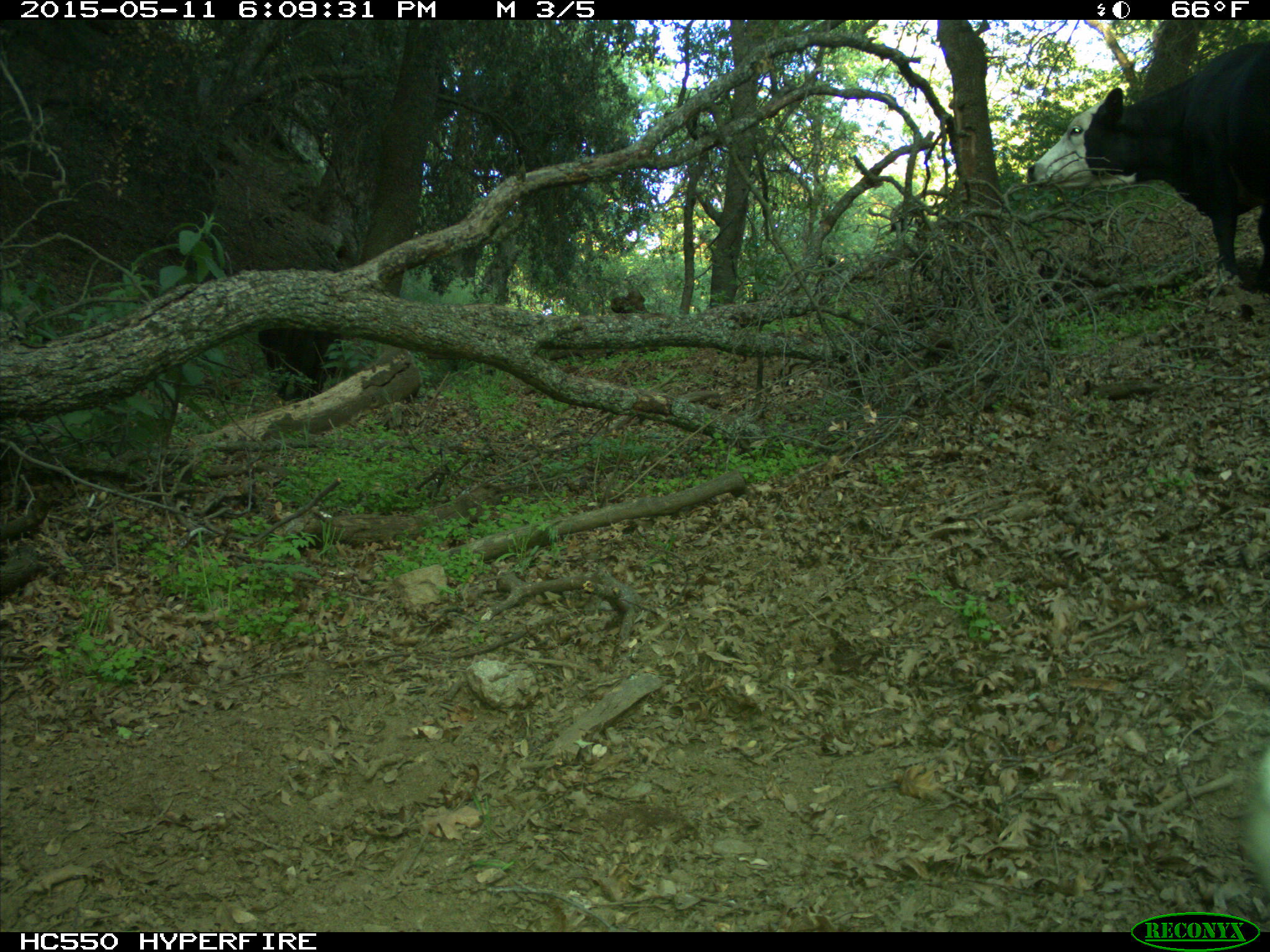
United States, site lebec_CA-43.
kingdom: Animalia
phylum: Chordata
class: Mammalia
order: Artiodactyla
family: Bovidae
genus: Bos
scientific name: Bos taurus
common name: domestic cow